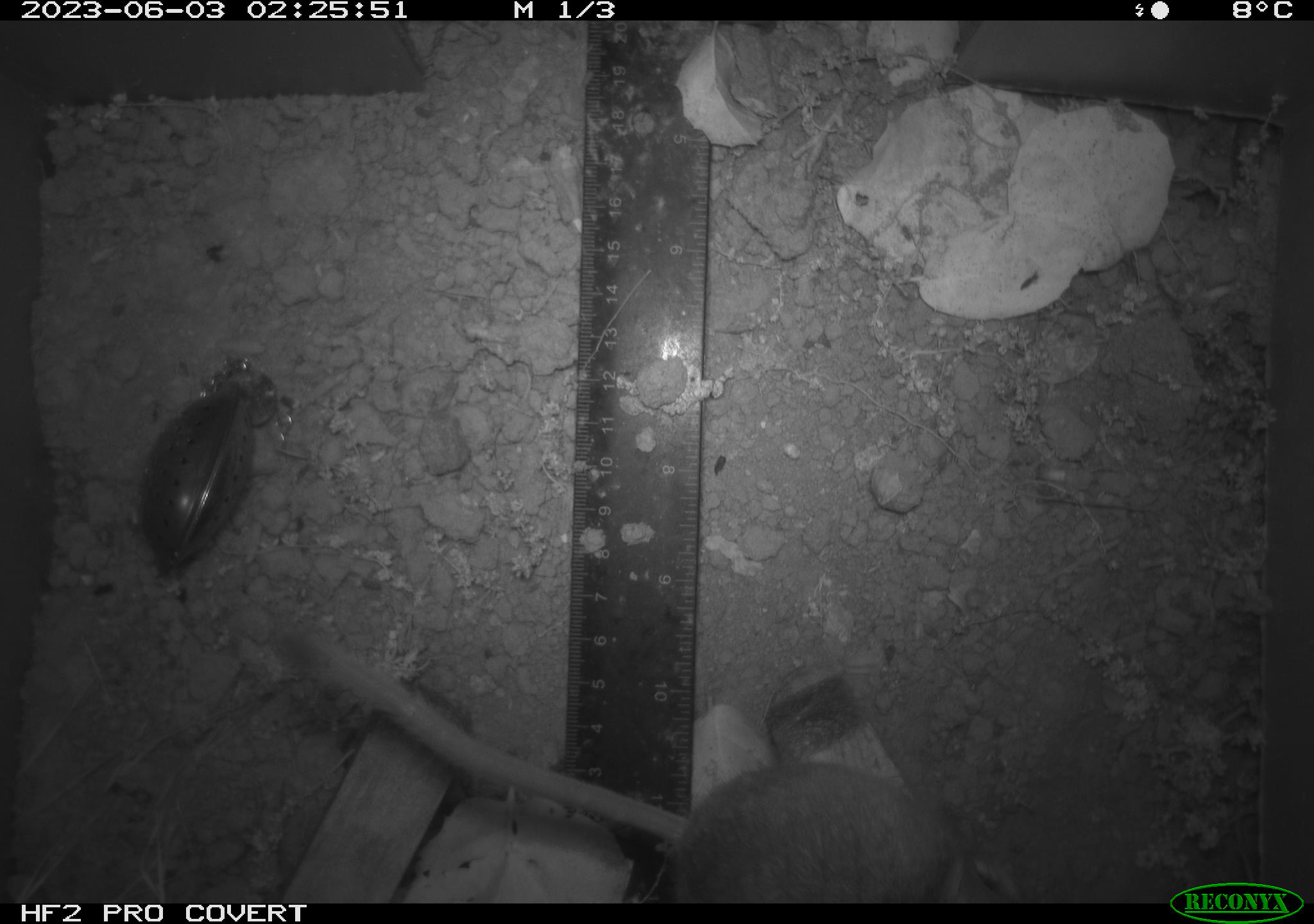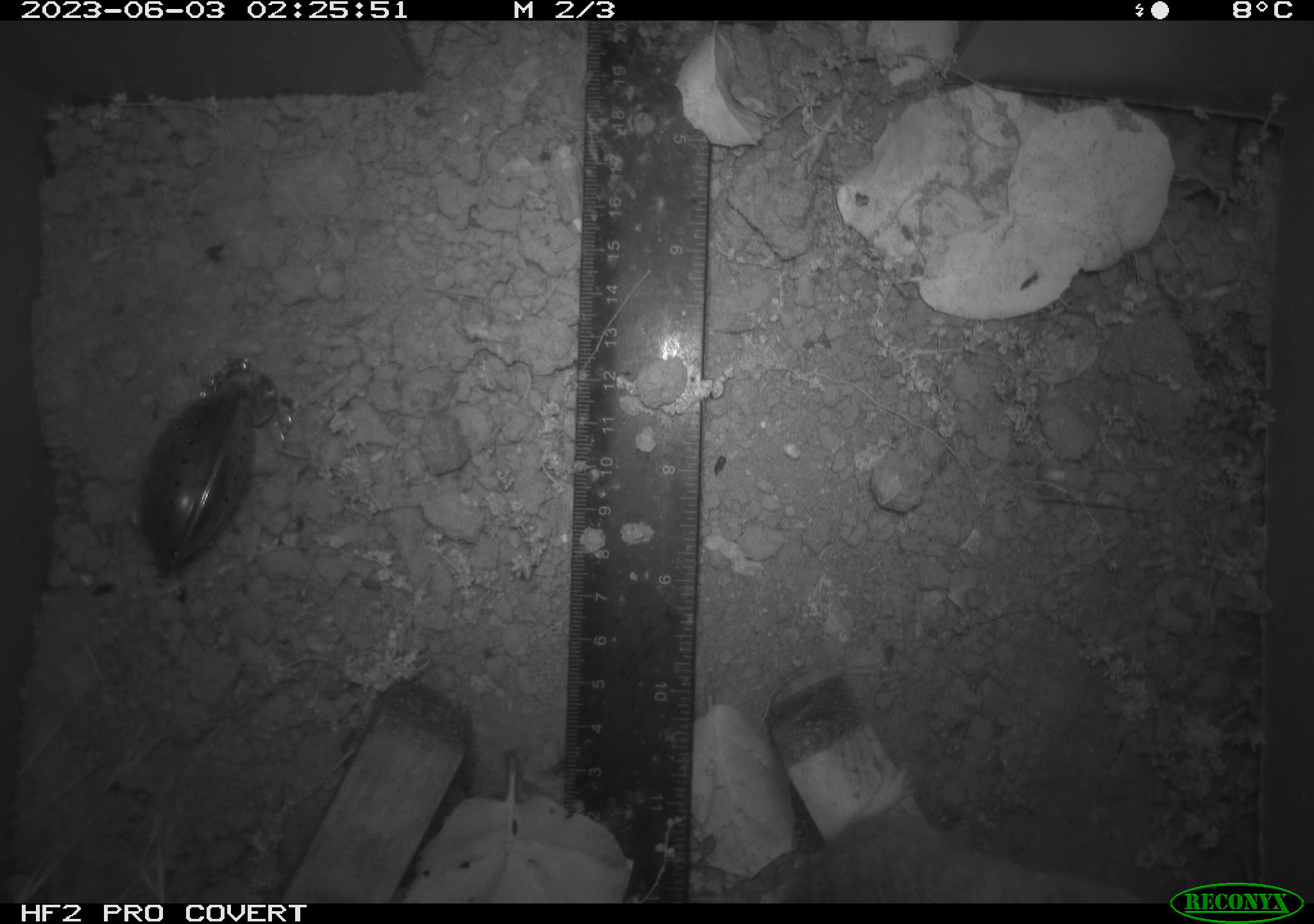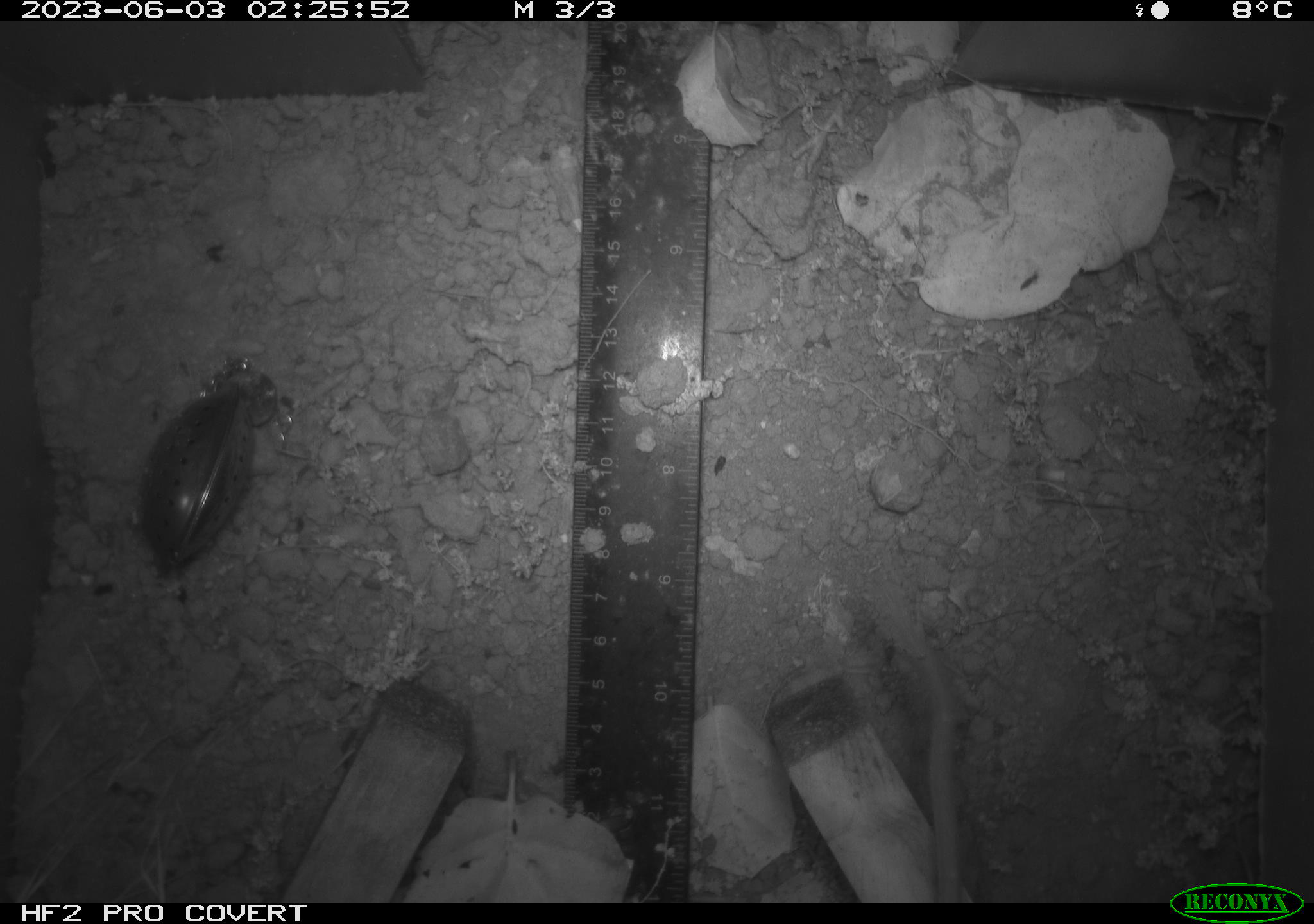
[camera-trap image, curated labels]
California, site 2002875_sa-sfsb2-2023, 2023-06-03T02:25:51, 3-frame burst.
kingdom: Animalia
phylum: Chordata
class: Mammalia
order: Rodentia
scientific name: Rodentia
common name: mouse species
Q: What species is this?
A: Mouse species (Rodentia).